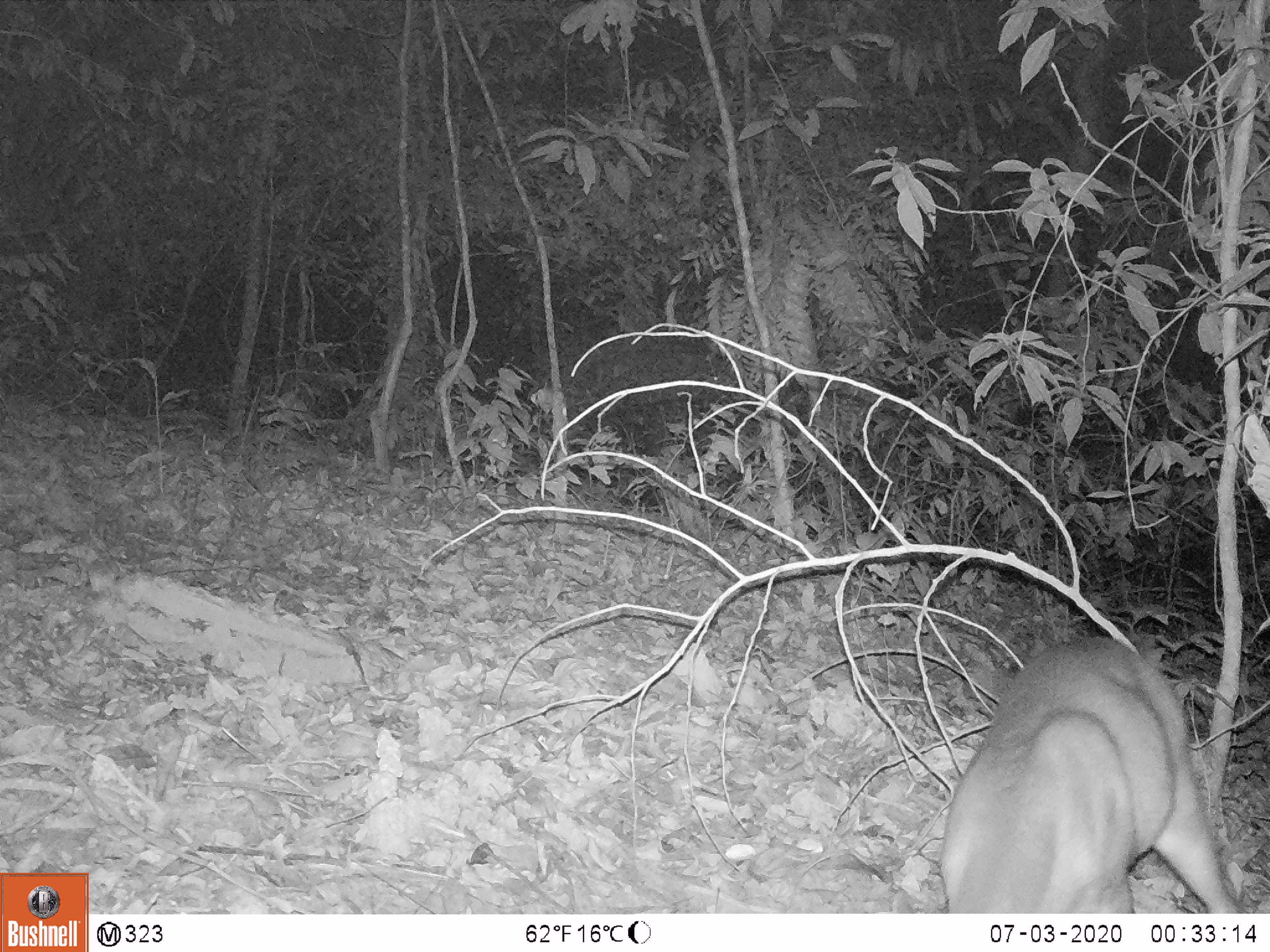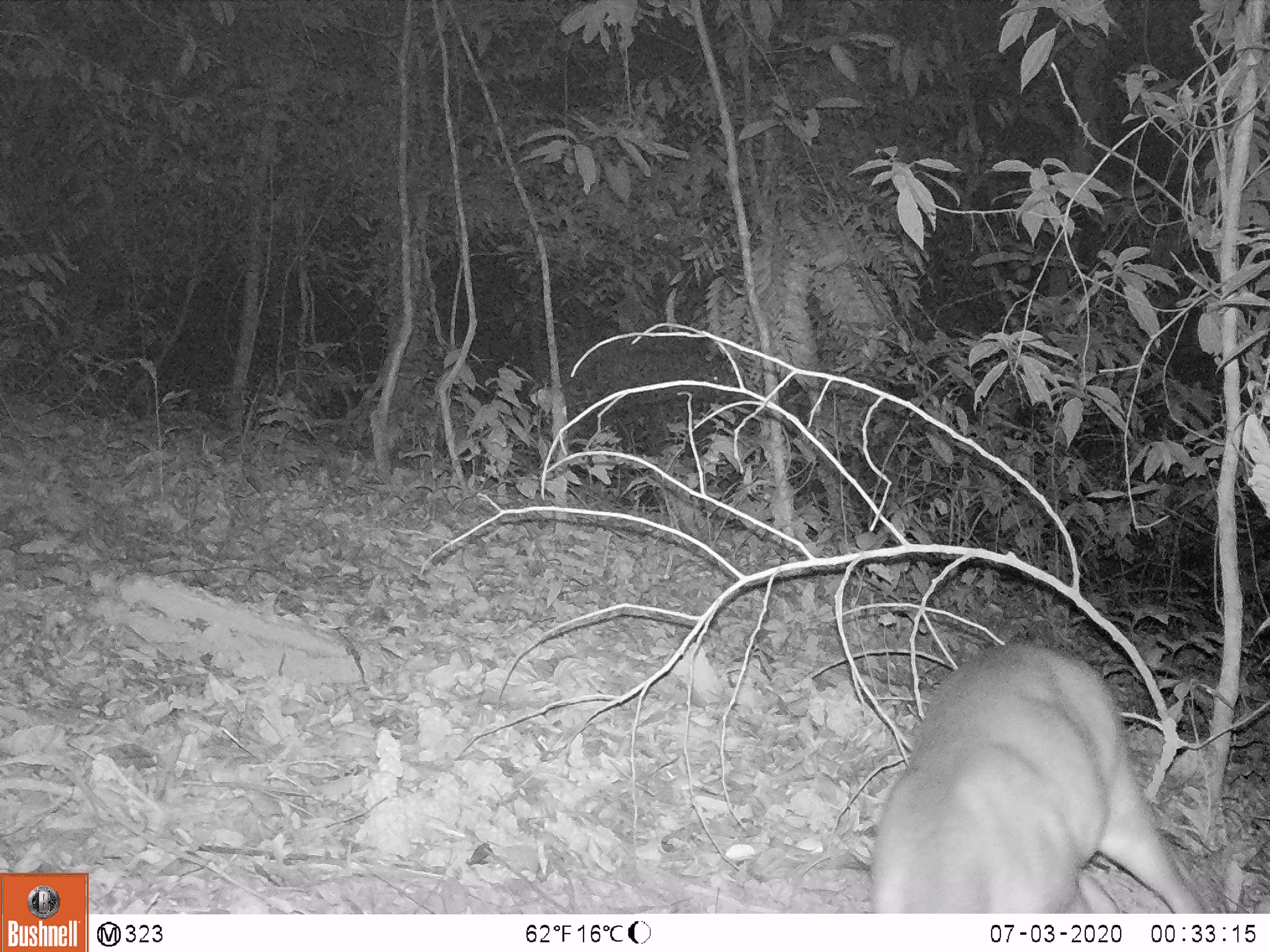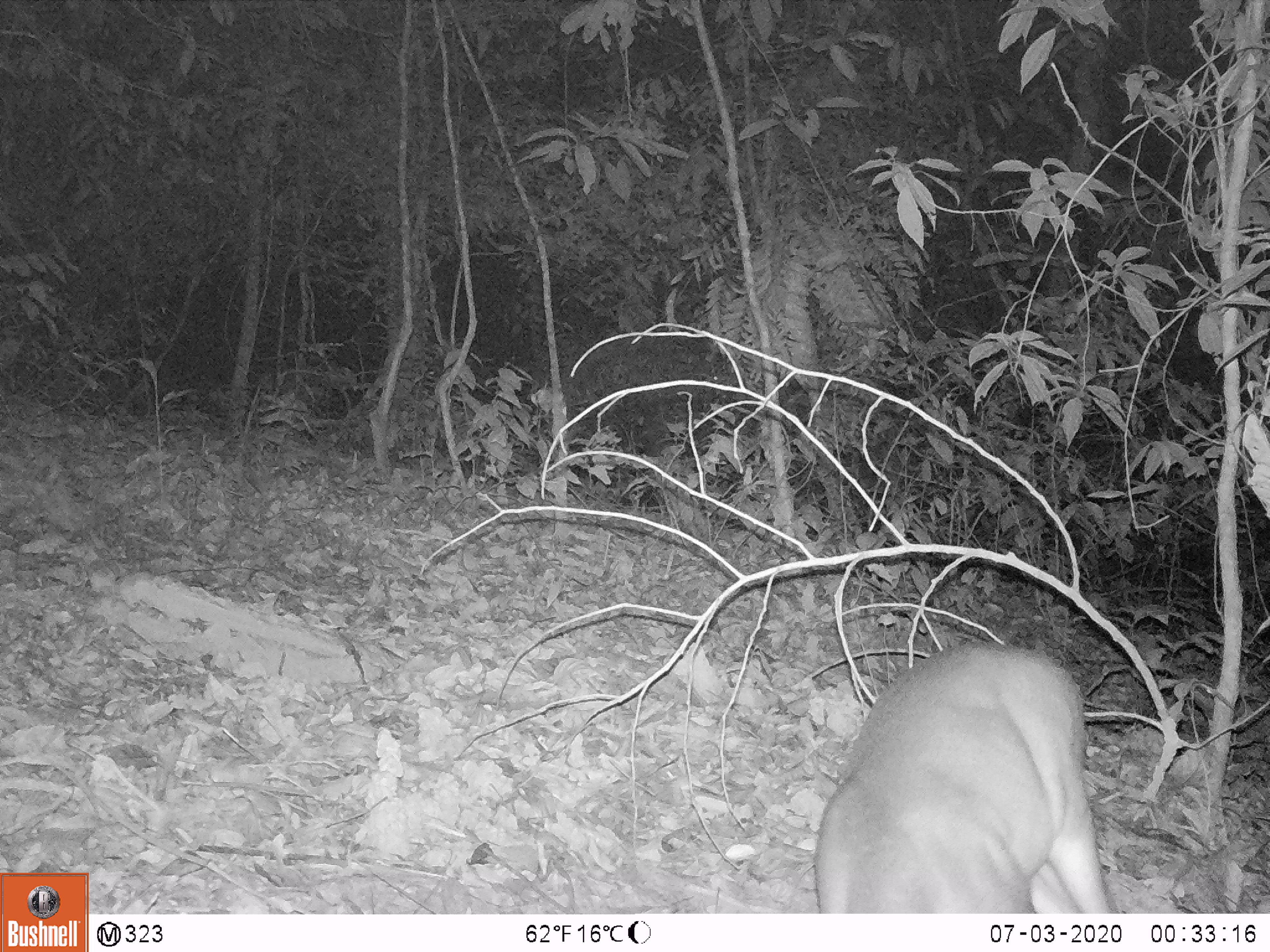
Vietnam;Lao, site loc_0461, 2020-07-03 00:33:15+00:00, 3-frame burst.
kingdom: Animalia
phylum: Chordata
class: Mammalia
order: Artiodactyla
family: Cervidae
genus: Muntiacus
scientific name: Muntiacus vuquangensis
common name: large-antlered muntjac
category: large antlered muntjac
Large antlered muntjac (large-antlered muntjac) (Muntiacus vuquangensis). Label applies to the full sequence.